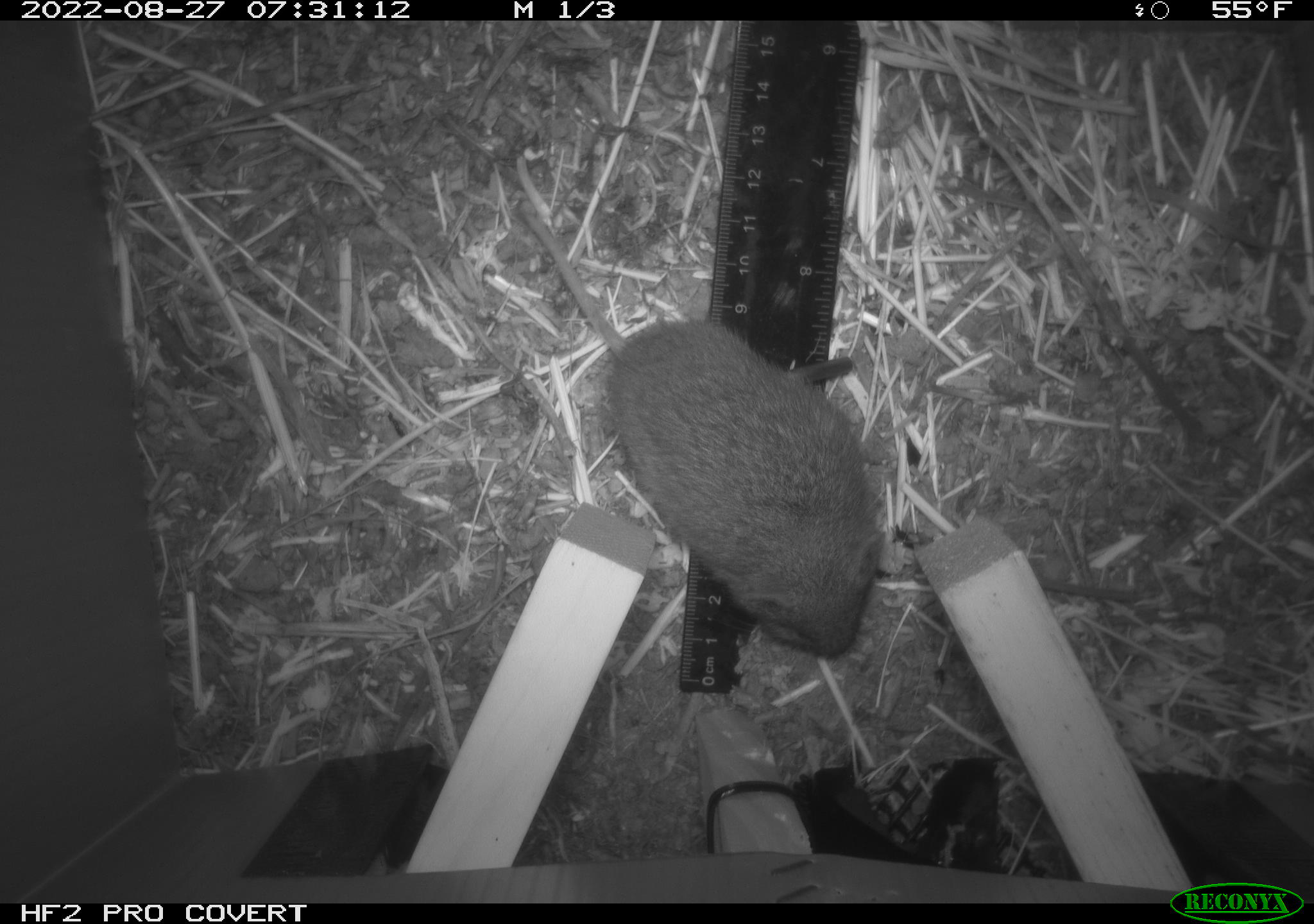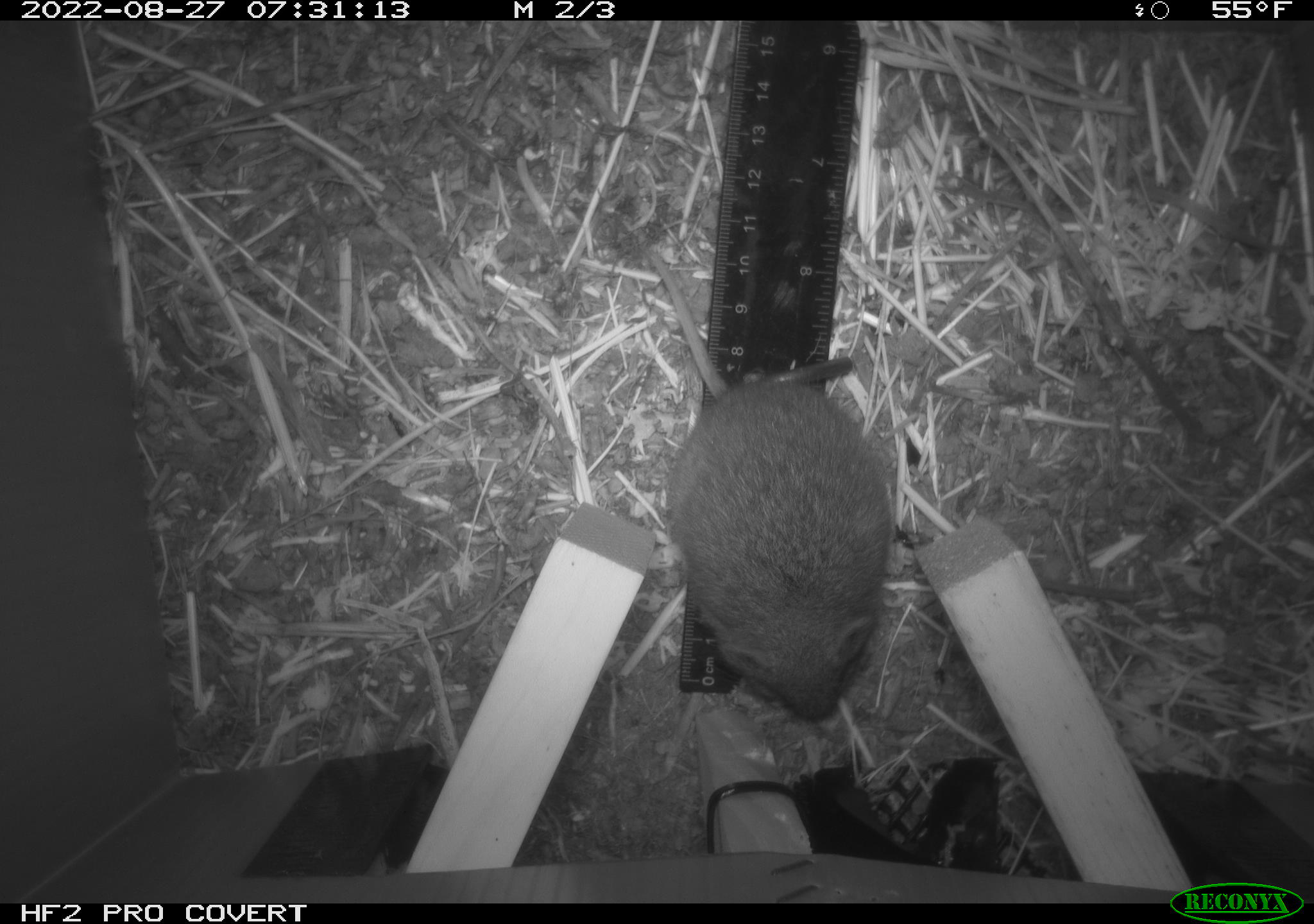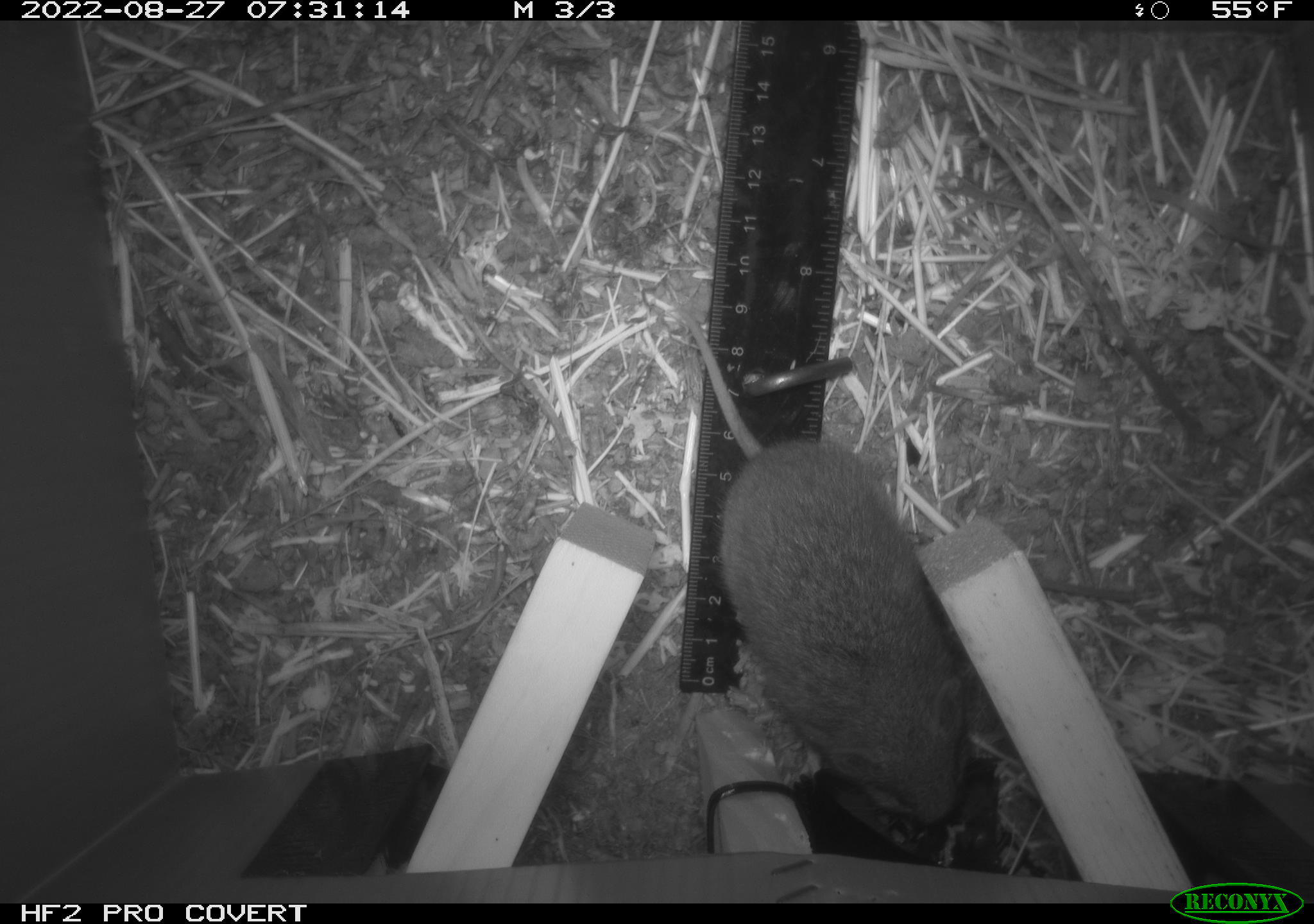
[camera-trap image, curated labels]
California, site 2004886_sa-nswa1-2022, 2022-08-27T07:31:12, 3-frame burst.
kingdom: Animalia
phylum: Chordata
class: Mammalia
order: Rodentia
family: Cricetidae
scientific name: Cricetidae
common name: hamsters, voles, lemmings, and allies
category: cricetidae family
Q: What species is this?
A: Cricetidae family (hamsters, voles, lemmings, and allies) (Cricetidae).